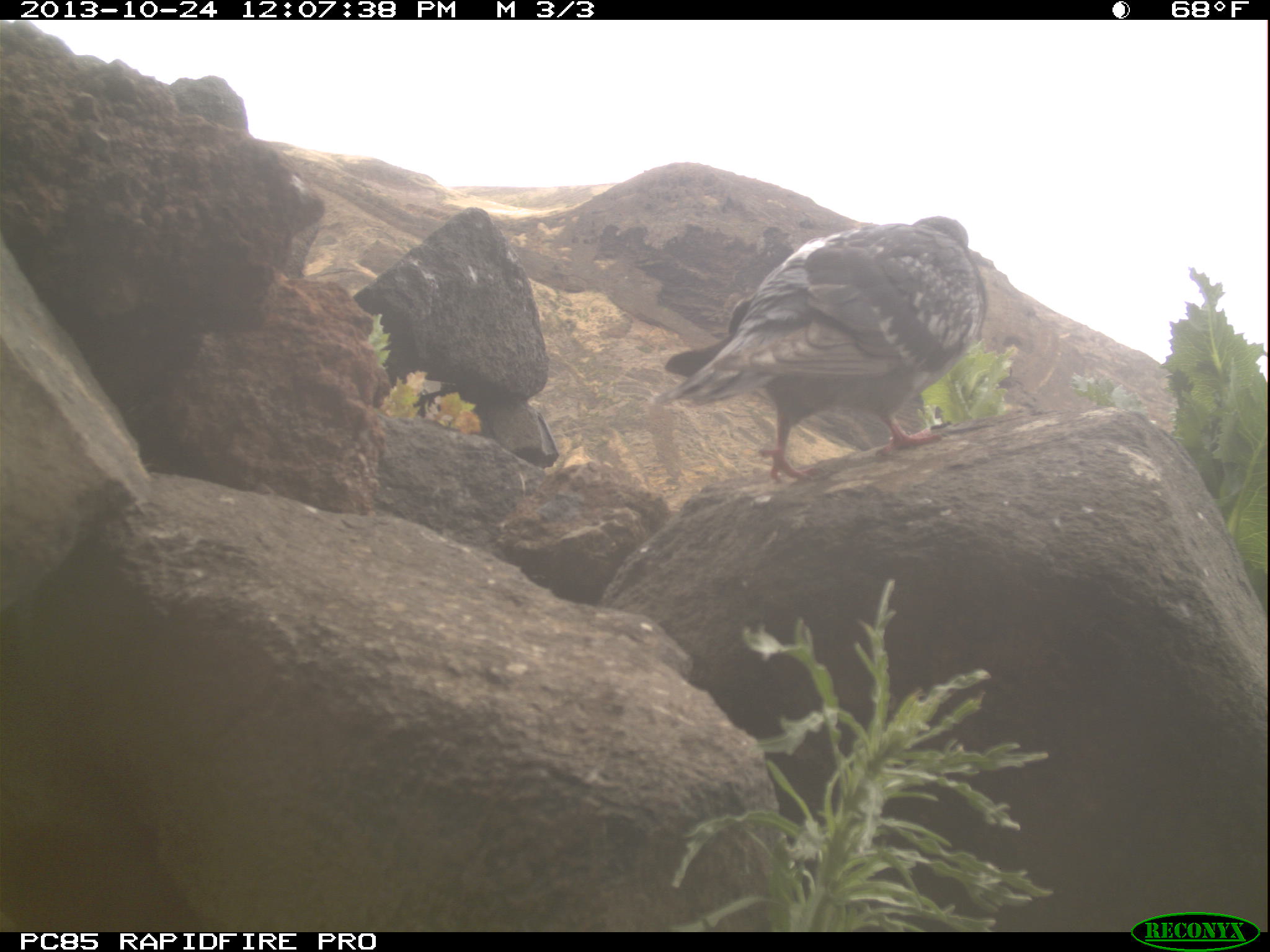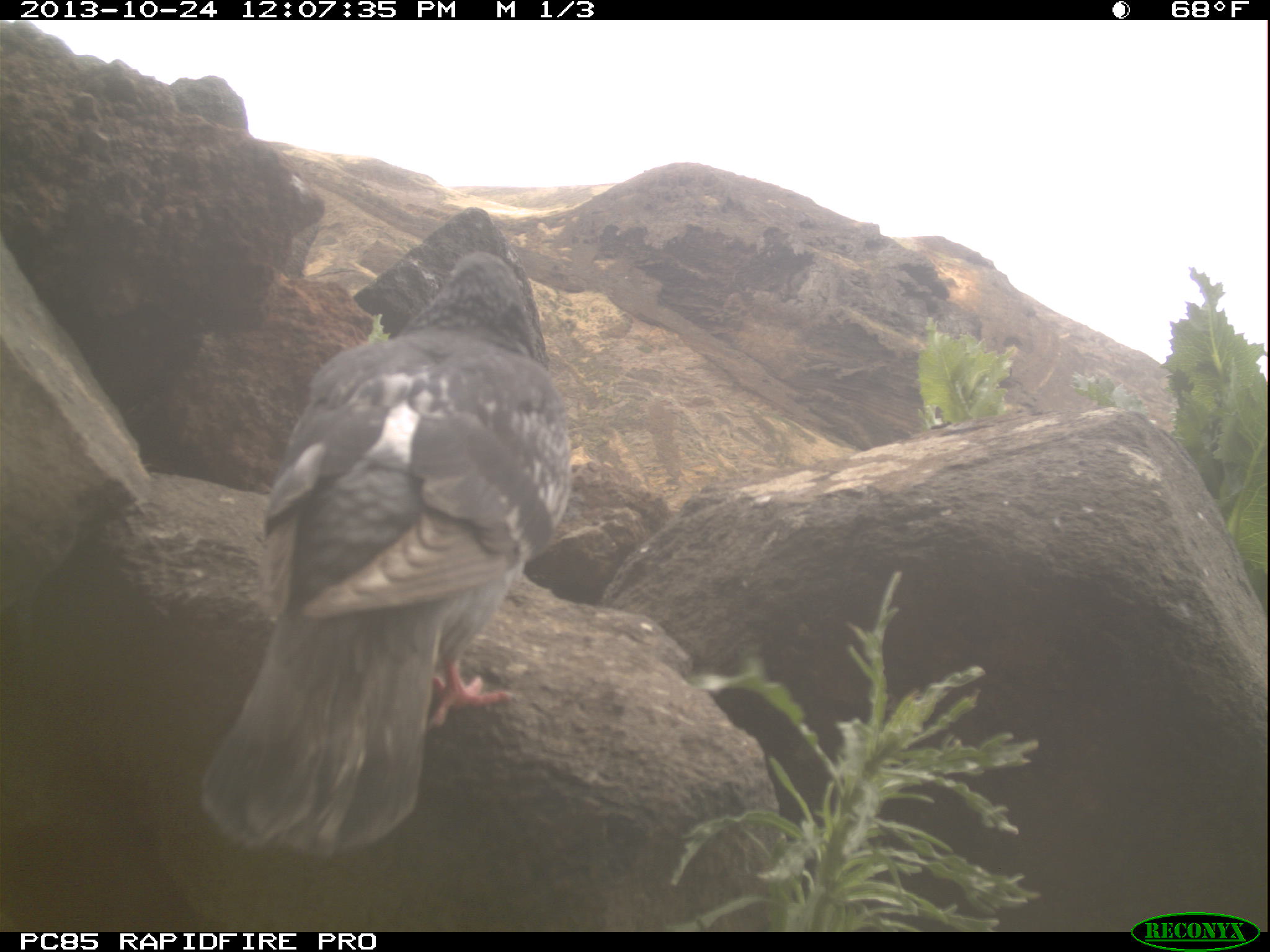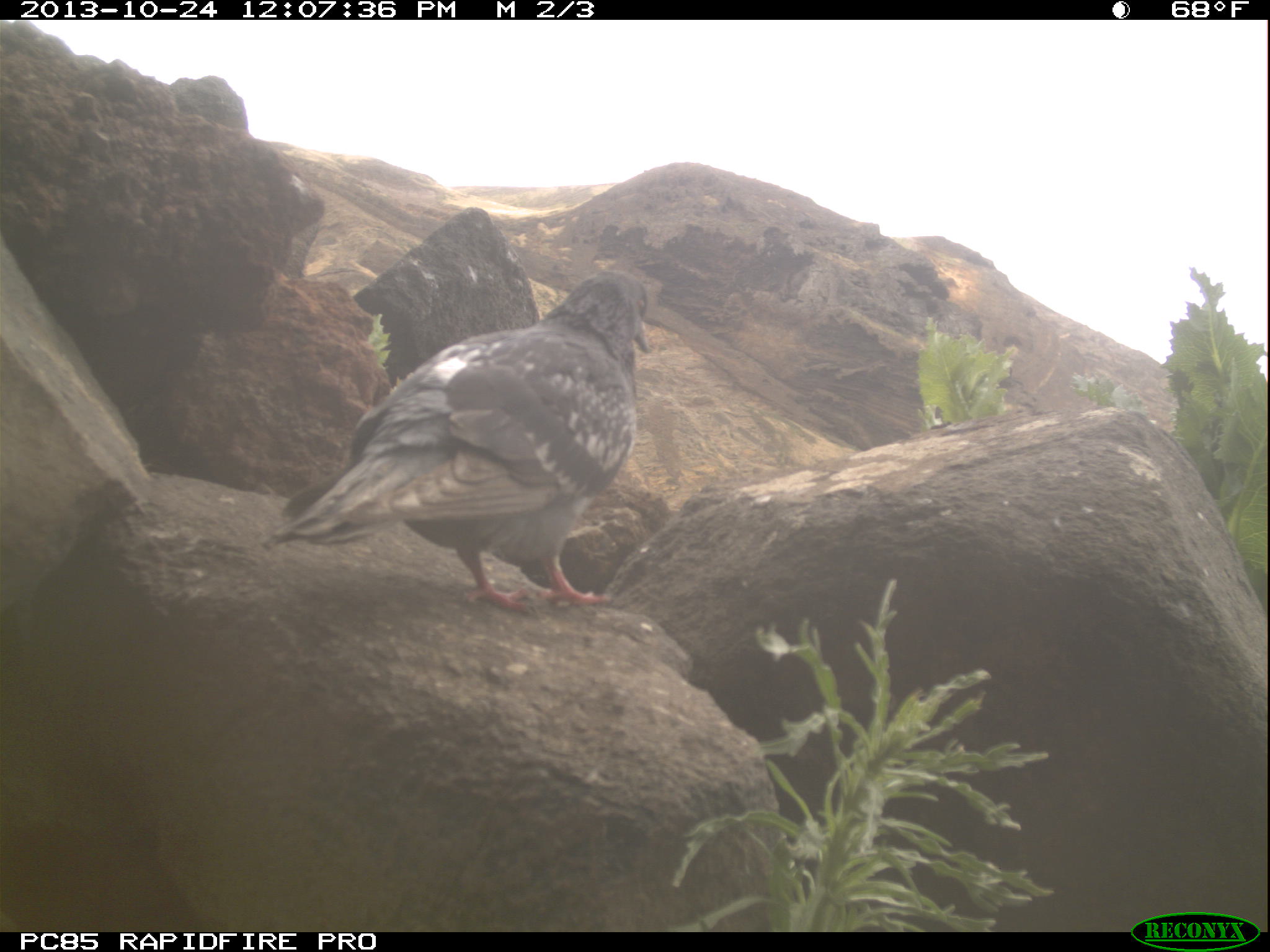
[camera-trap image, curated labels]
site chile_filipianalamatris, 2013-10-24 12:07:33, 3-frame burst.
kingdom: Animalia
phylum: Chordata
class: Aves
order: Columbiformes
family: Columbidae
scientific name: Columbidae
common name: pigeon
Pigeon (Columbidae).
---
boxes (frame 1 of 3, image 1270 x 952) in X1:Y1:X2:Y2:
pigeon: 652:214:987:492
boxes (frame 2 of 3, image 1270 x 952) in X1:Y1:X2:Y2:
pigeon: 193:237:573:857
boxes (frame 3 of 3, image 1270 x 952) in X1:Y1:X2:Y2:
pigeon: 251:270:655:619